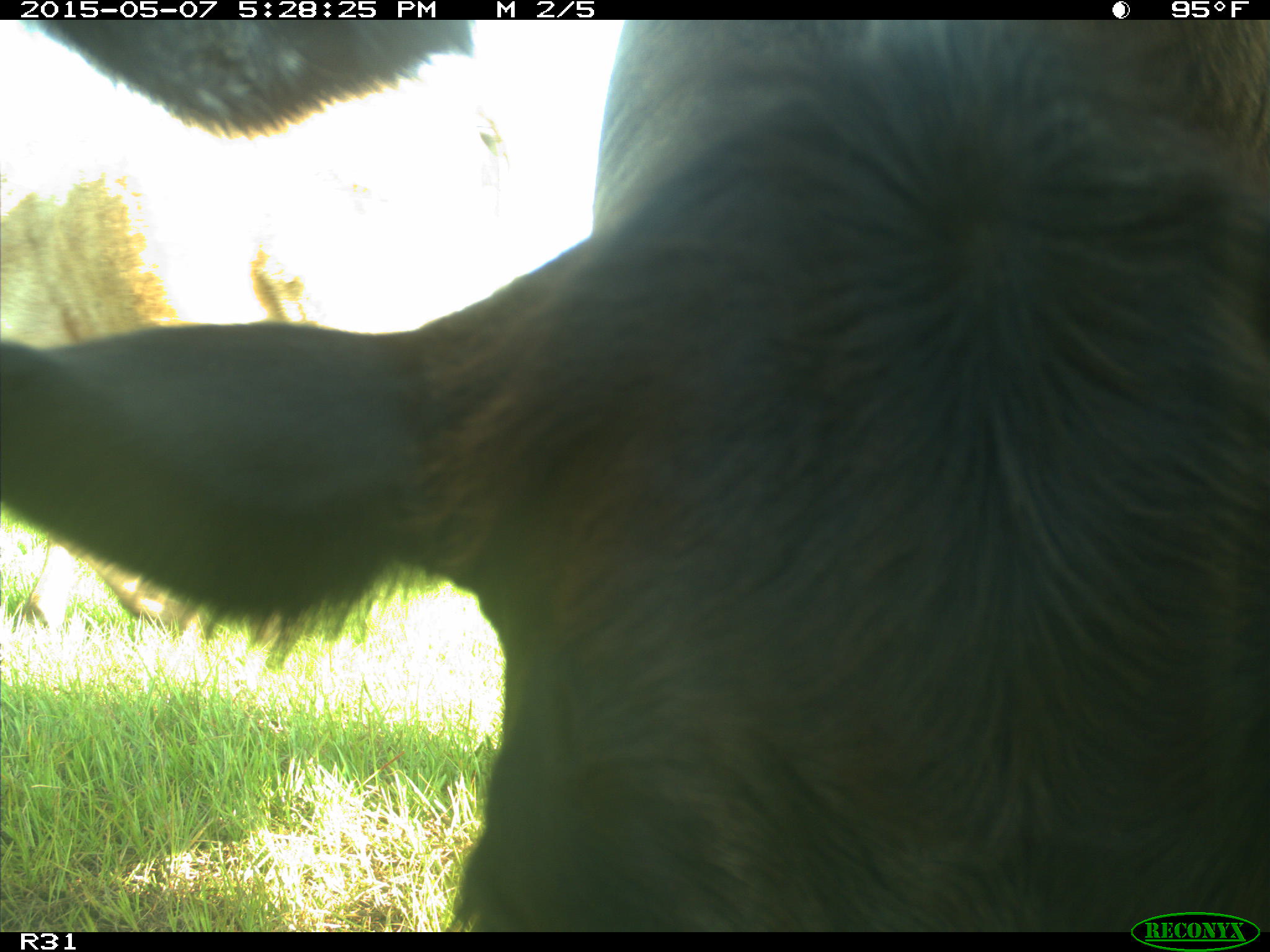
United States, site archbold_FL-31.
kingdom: Animalia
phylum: Chordata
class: Mammalia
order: Artiodactyla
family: Bovidae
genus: Bos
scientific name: Bos taurus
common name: domestic cow